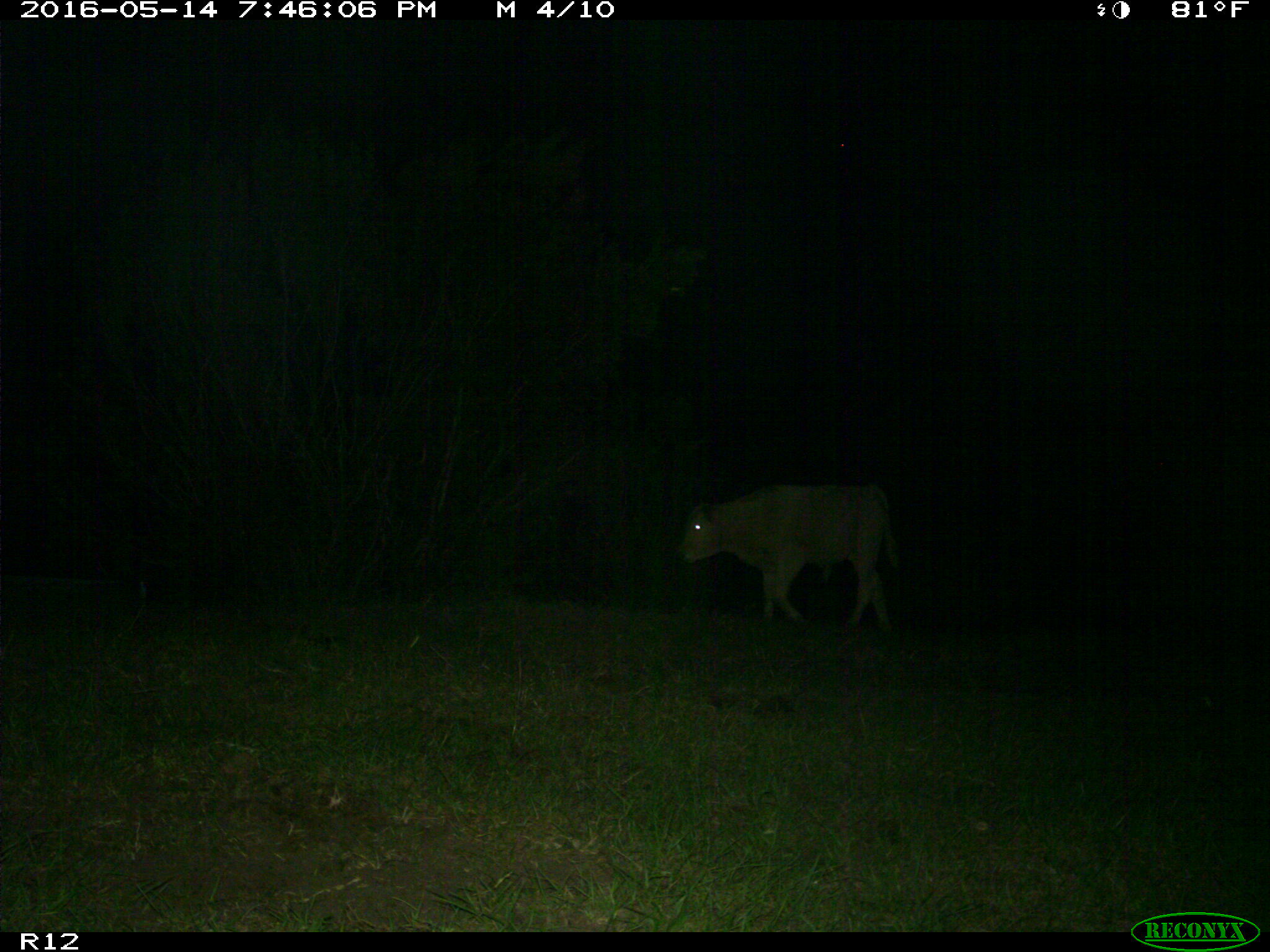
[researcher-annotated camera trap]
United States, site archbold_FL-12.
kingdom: Animalia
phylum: Chordata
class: Mammalia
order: Artiodactyla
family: Bovidae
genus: Bos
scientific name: Bos taurus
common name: domestic cow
Bos taurus (domestic cow).